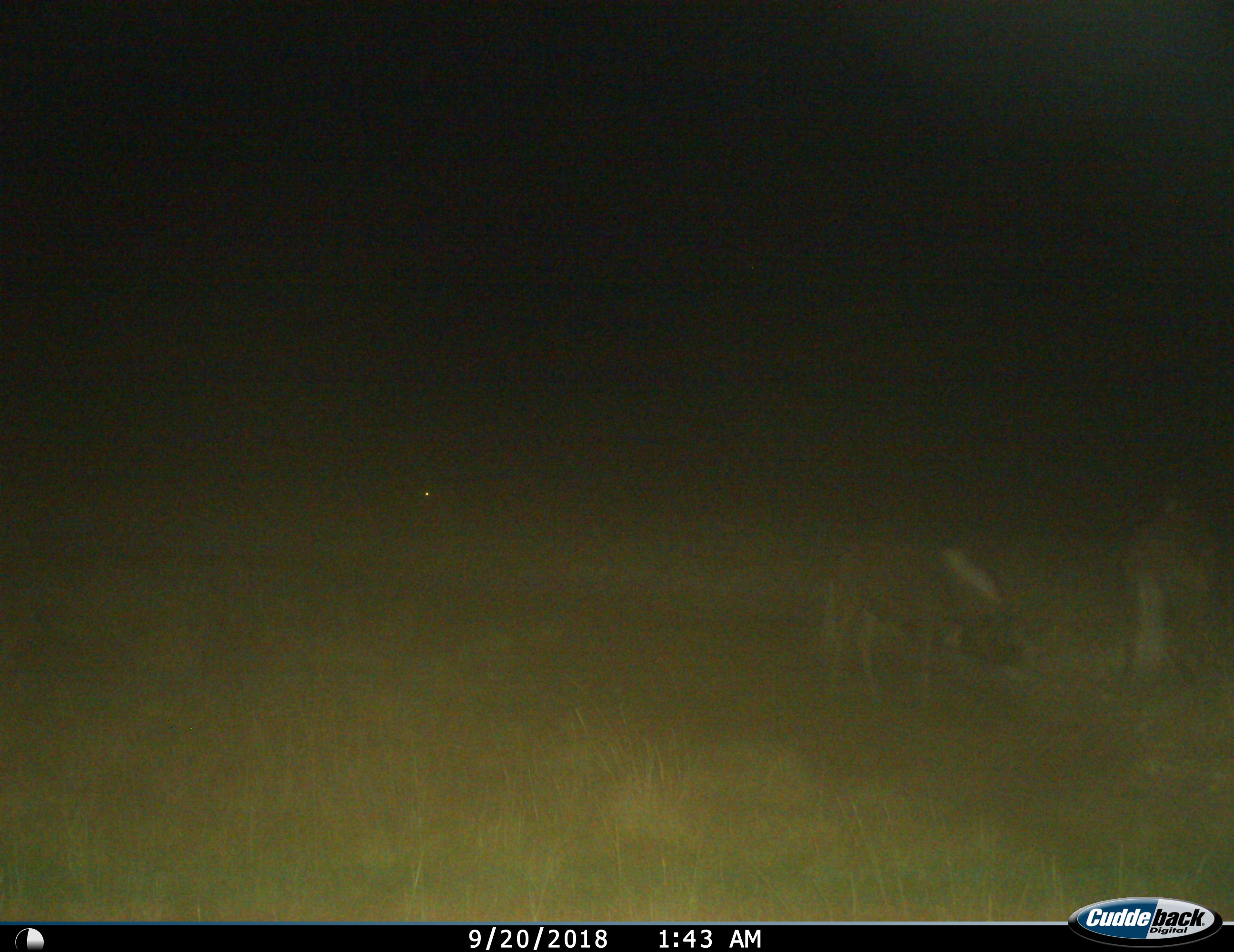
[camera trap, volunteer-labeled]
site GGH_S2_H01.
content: unidentified animal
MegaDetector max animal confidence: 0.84